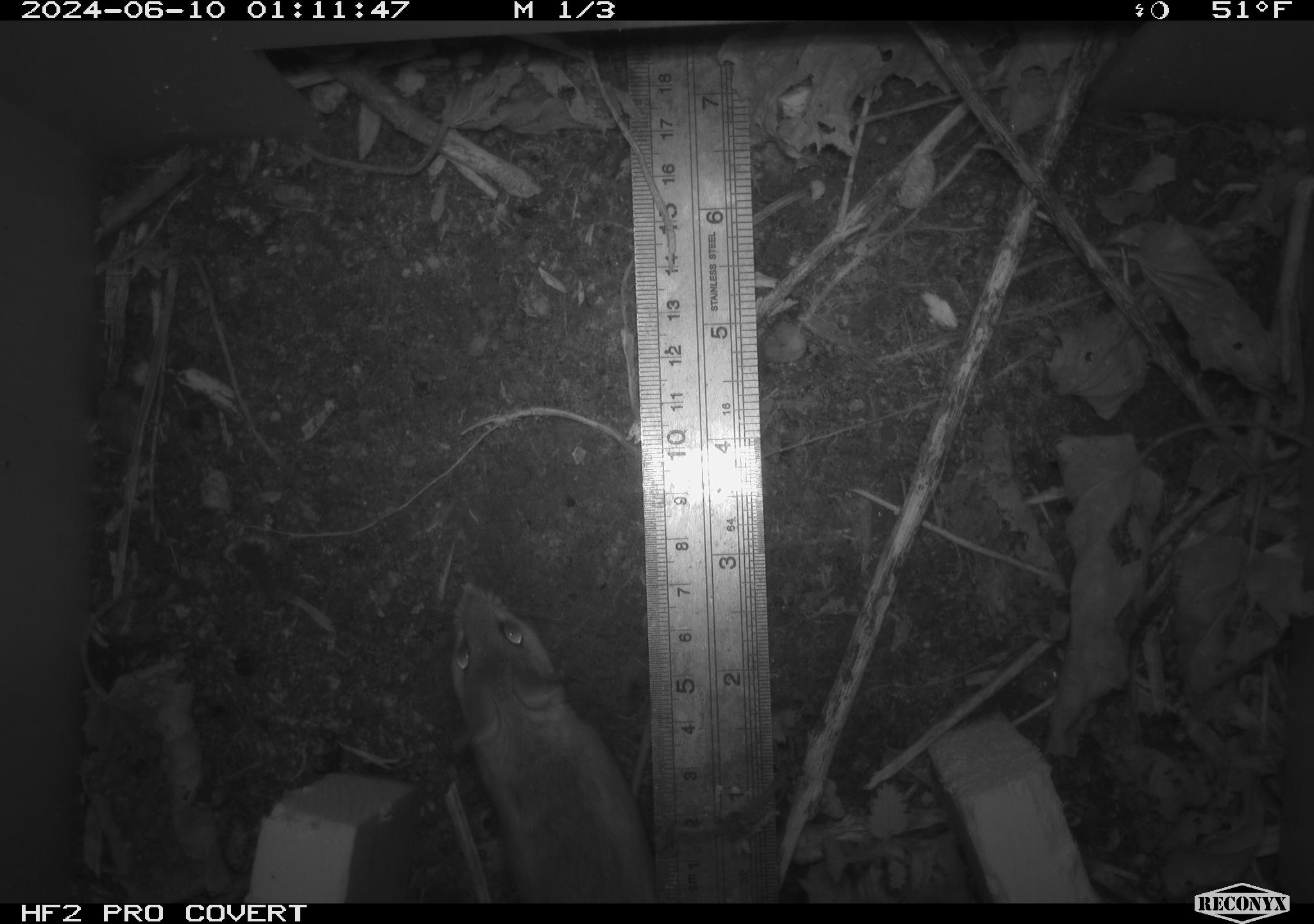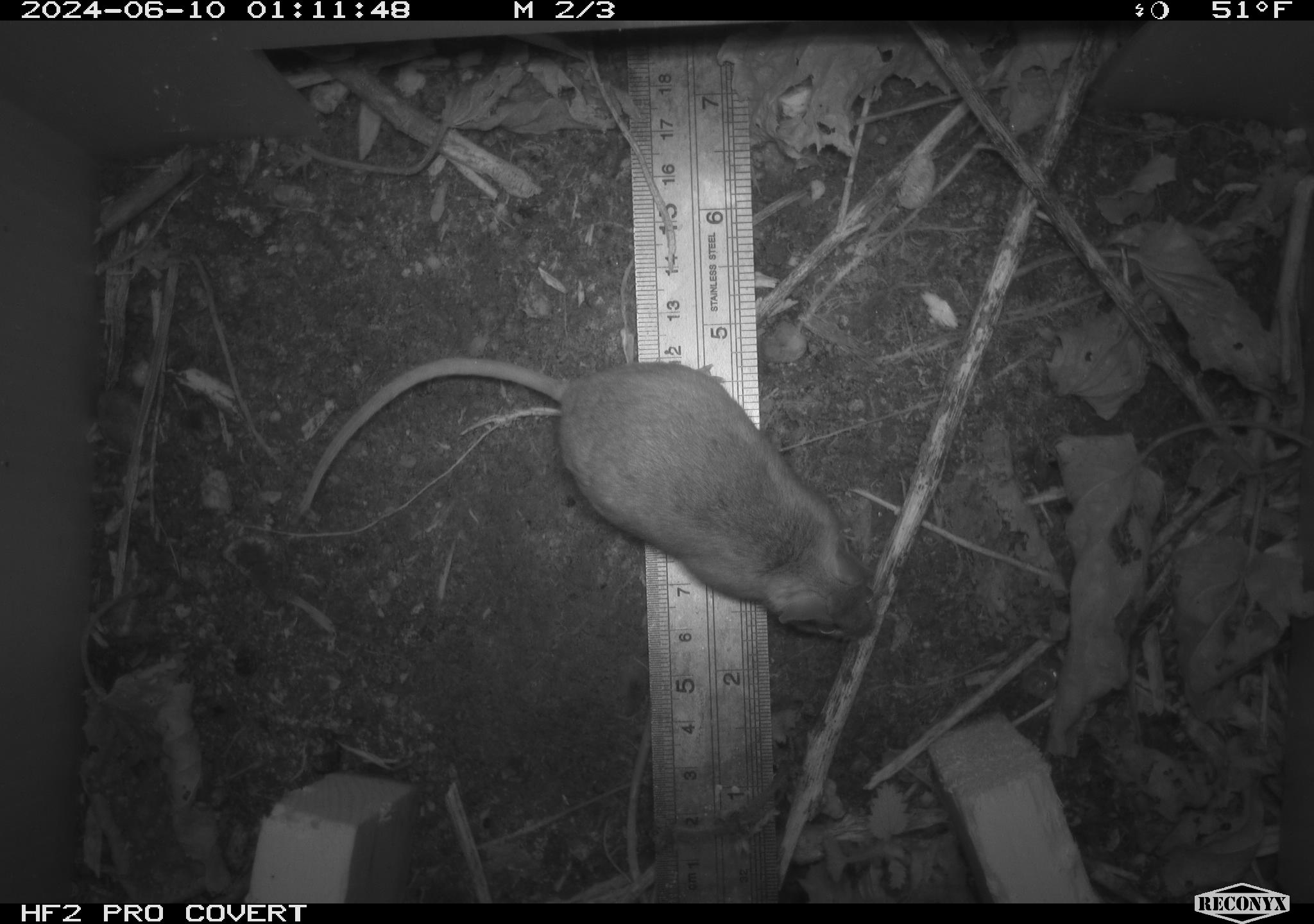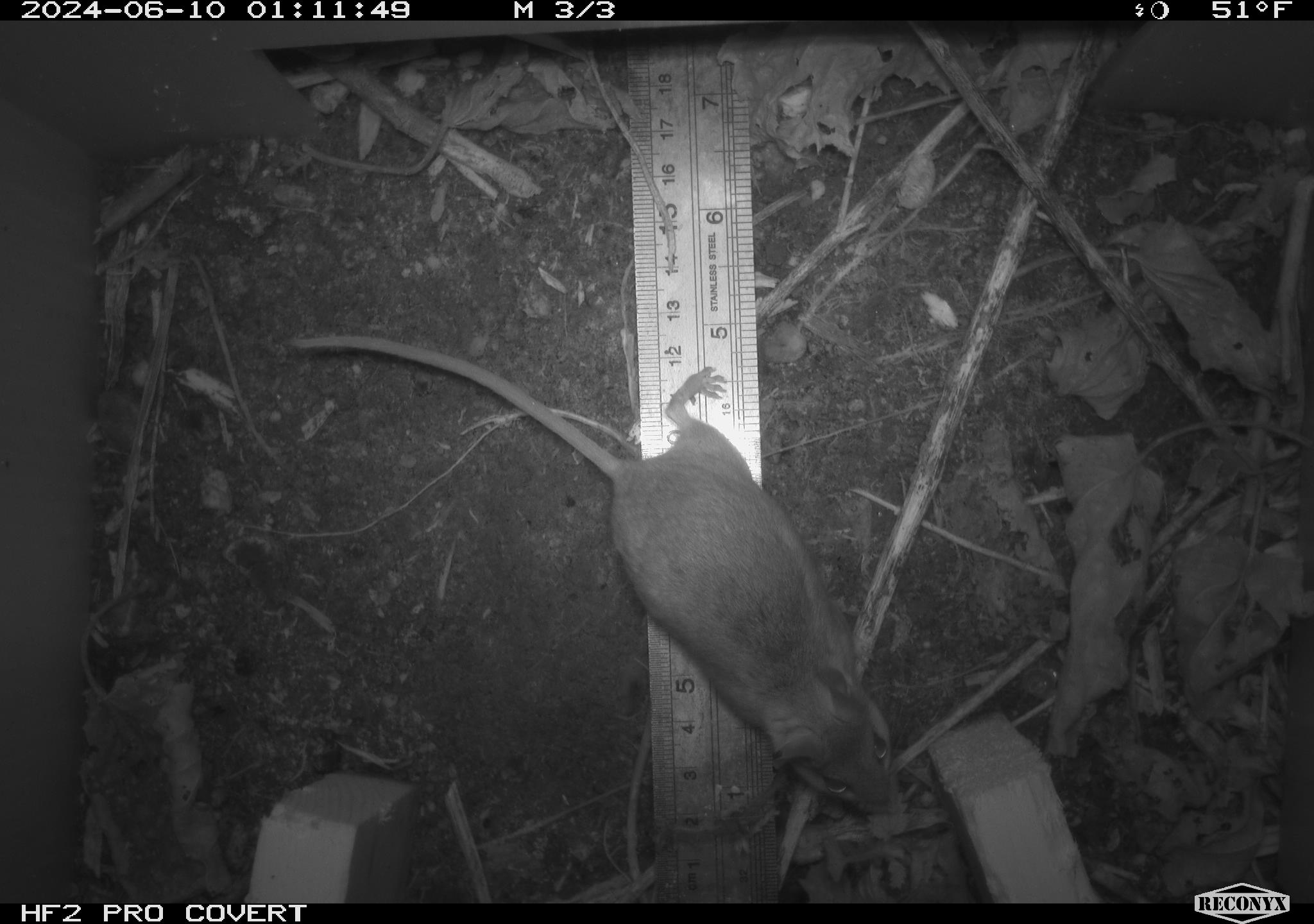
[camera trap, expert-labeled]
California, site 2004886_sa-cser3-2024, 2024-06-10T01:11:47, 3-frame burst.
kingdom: Animalia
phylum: Chordata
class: Mammalia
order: Rodentia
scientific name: Rodentia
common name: rodent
Rodent (Rodentia).